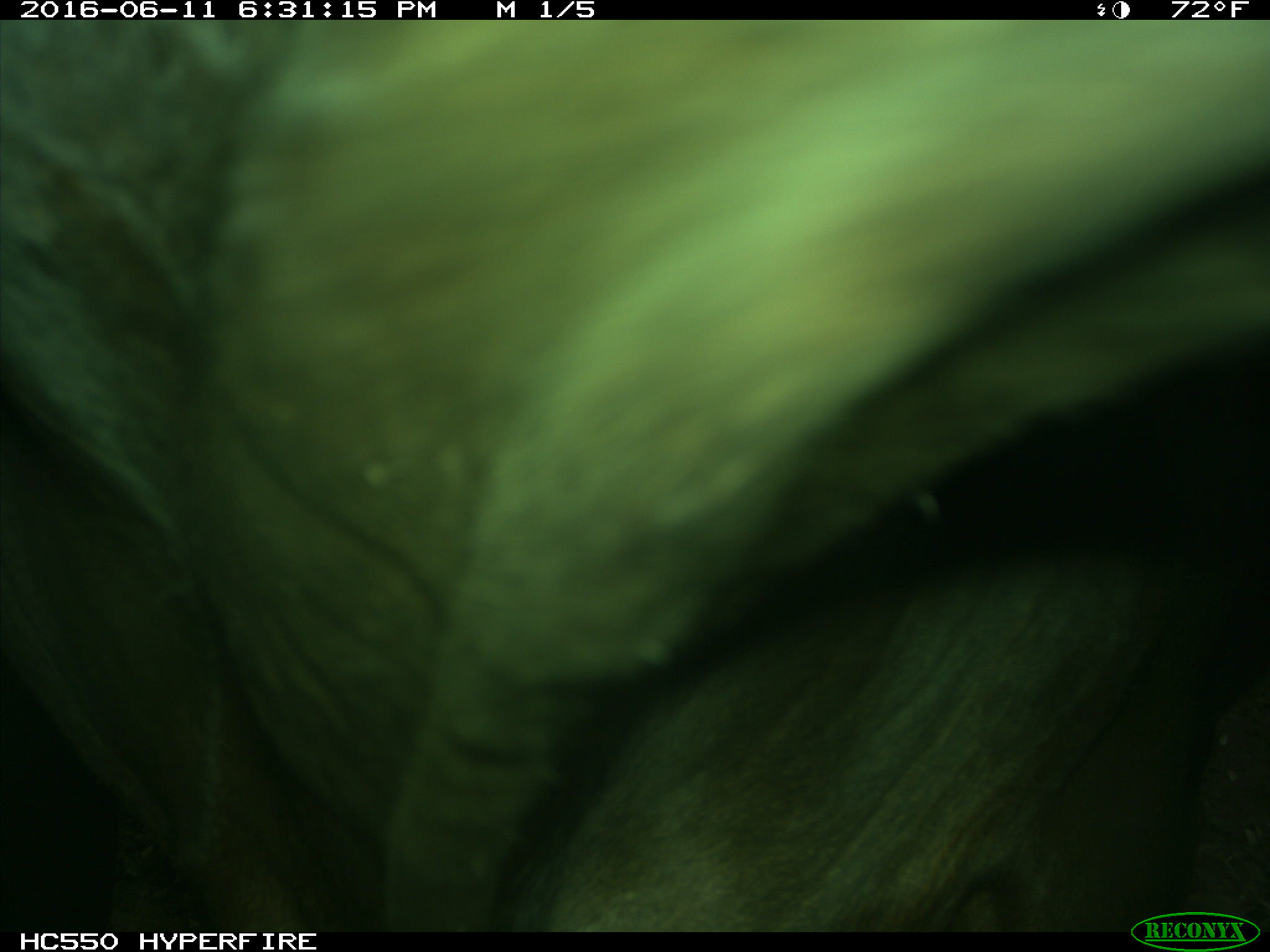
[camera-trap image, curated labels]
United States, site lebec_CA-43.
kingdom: Animalia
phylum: Chordata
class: Mammalia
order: Artiodactyla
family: Bovidae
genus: Bos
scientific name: Bos taurus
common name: domestic cow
Bos taurus (domestic cow).